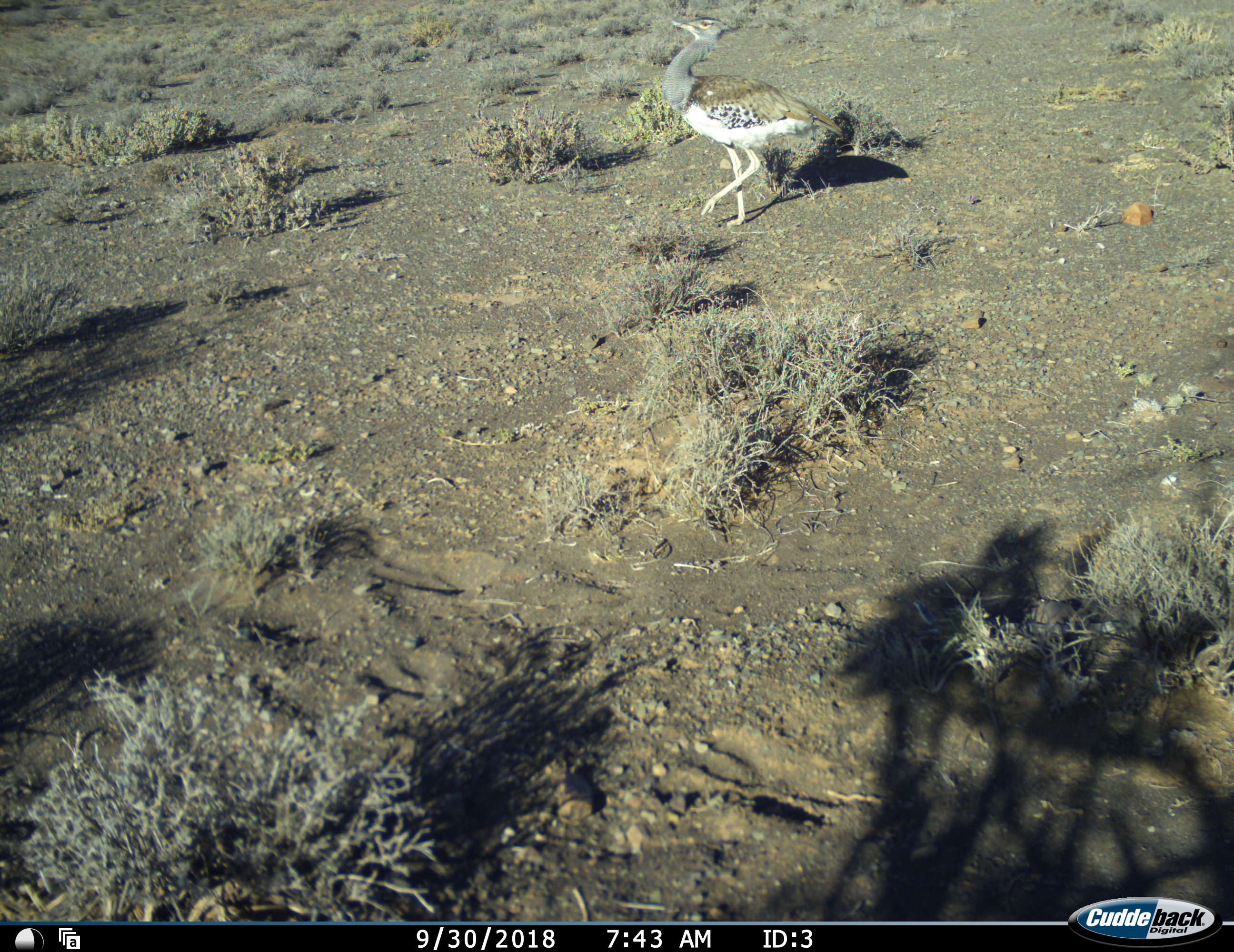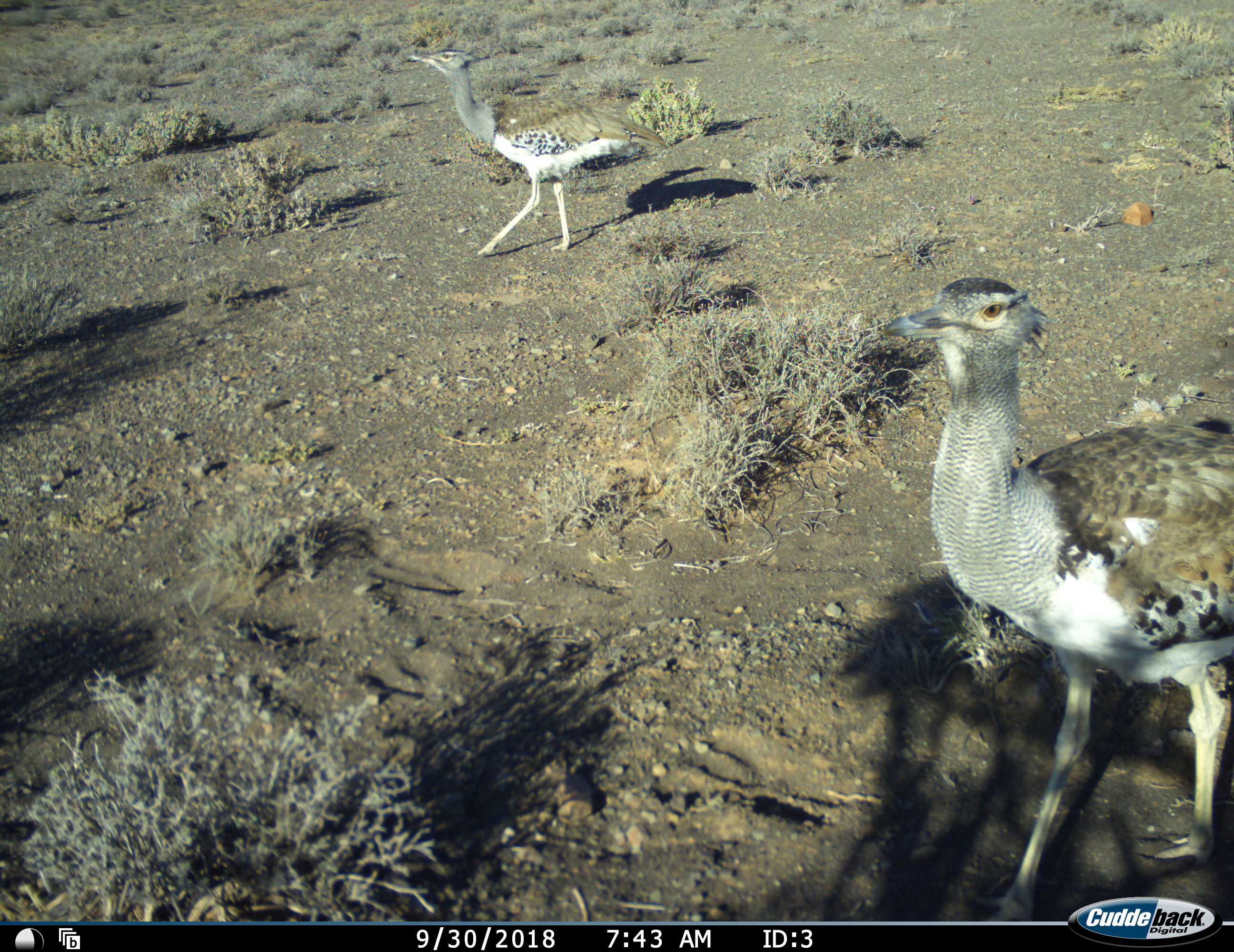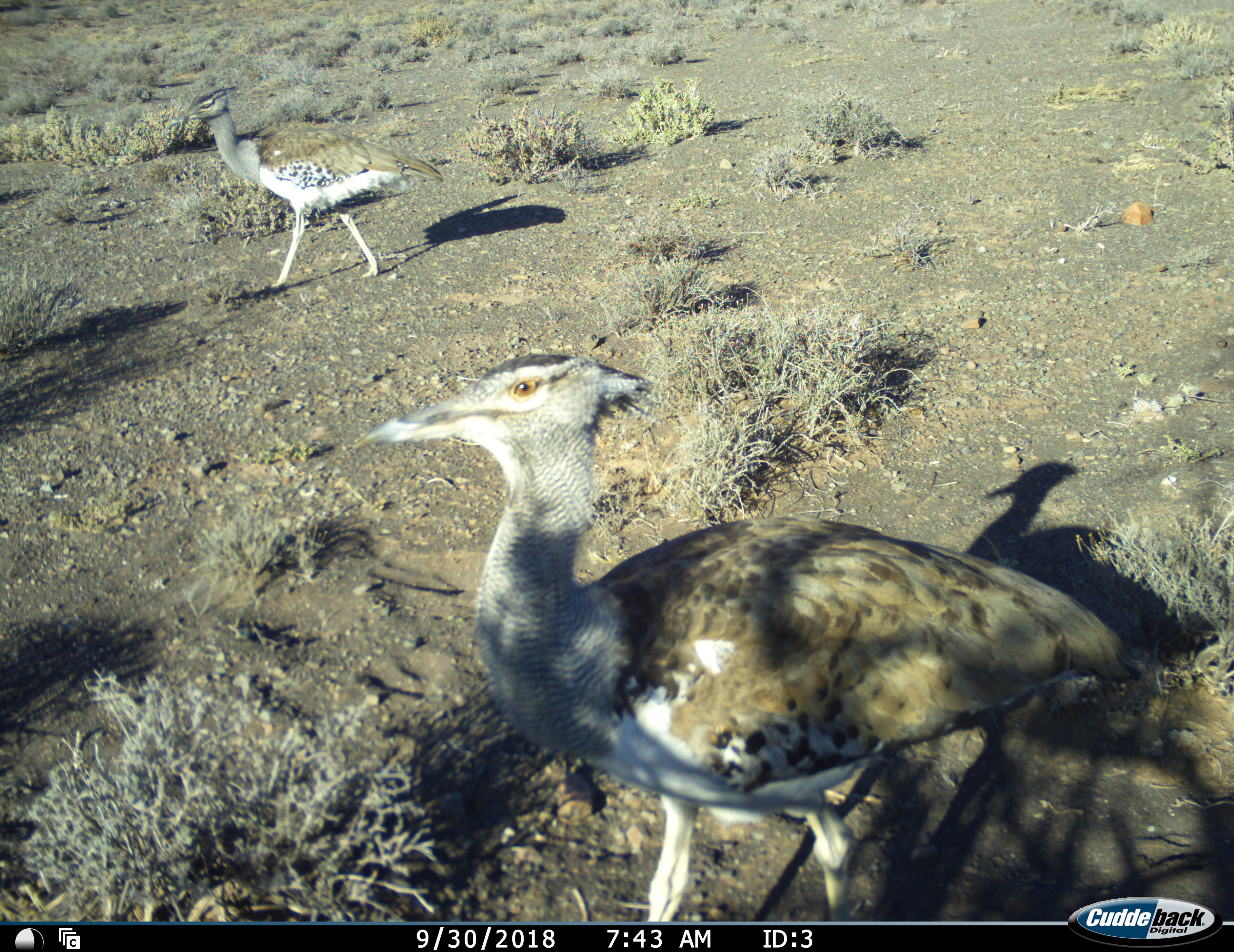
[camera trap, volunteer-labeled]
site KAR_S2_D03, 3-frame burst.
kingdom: Animalia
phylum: Chordata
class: Aves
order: Otidiformes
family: Otididae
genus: Ardeotis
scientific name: Ardeotis kori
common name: kori bustard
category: bustardkori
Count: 2.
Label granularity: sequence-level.